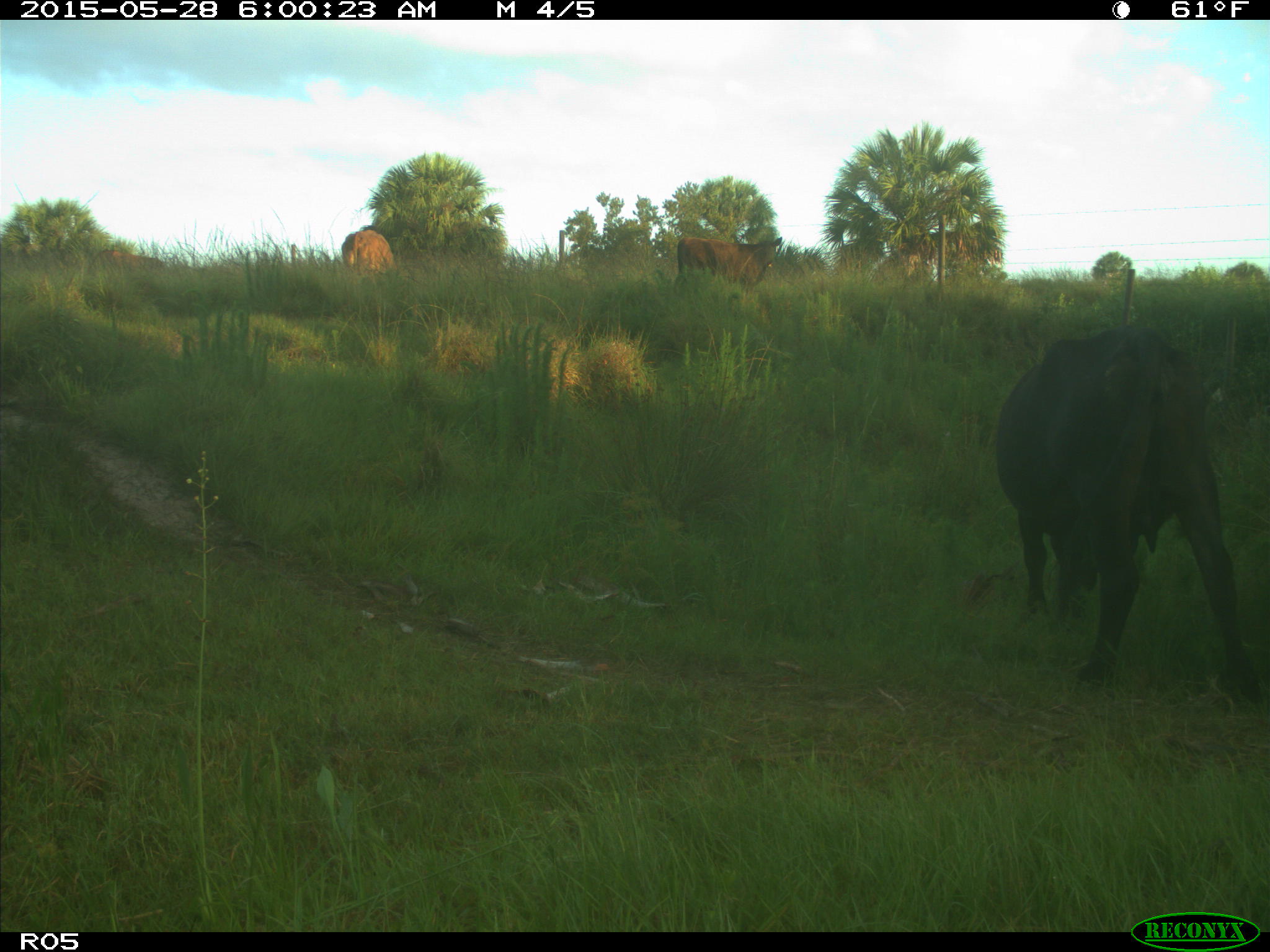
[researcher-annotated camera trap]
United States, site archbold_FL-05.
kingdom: Animalia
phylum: Chordata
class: Mammalia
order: Artiodactyla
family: Bovidae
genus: Bos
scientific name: Bos taurus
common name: domestic cow